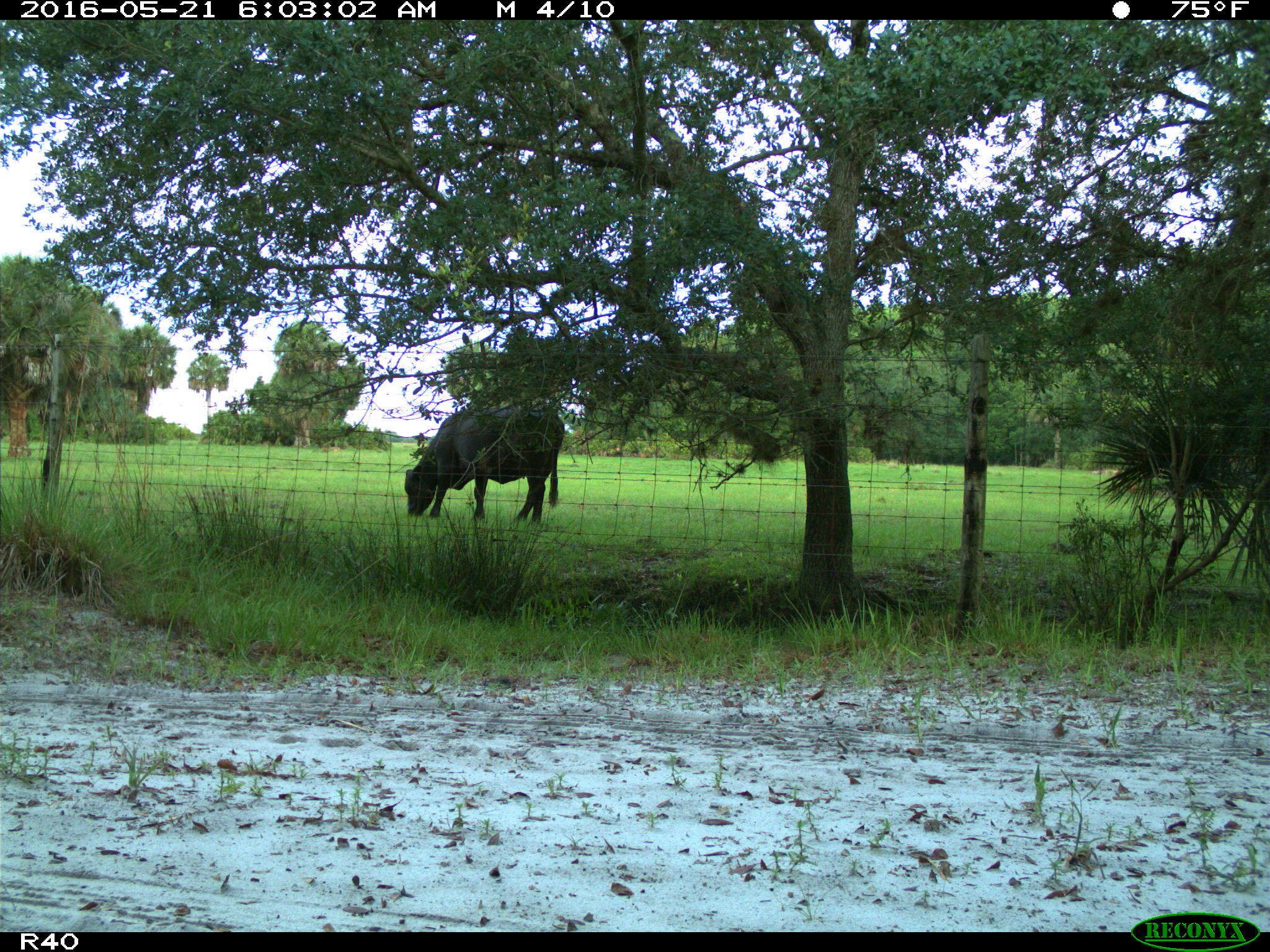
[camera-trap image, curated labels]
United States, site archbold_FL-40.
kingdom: Animalia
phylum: Chordata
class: Mammalia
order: Artiodactyla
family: Bovidae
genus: Bos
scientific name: Bos taurus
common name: domestic cow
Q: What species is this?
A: Bos taurus (domestic cow).